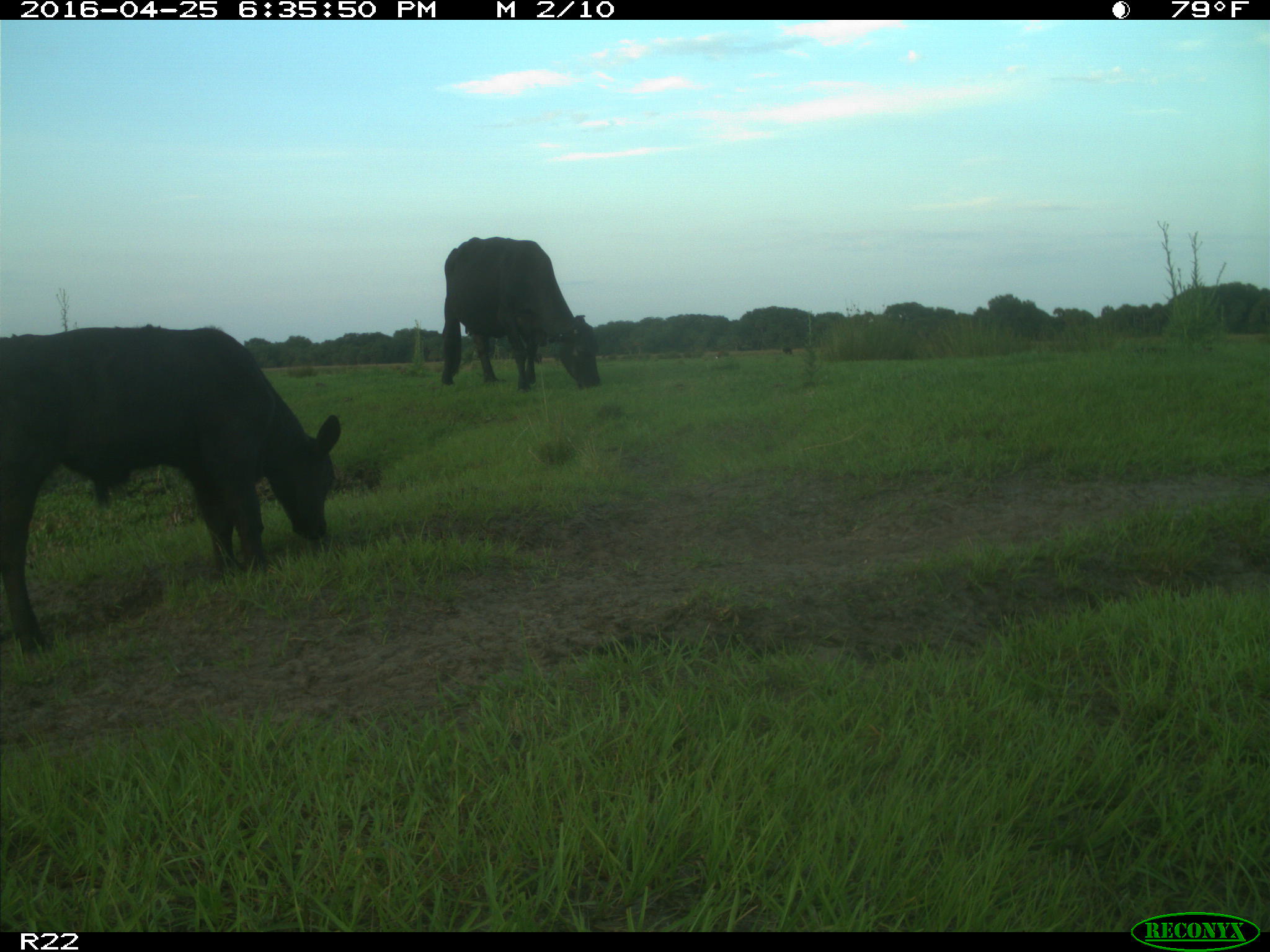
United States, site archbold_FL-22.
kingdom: Animalia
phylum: Chordata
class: Mammalia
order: Artiodactyla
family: Bovidae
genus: Bos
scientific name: Bos taurus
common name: domestic cow